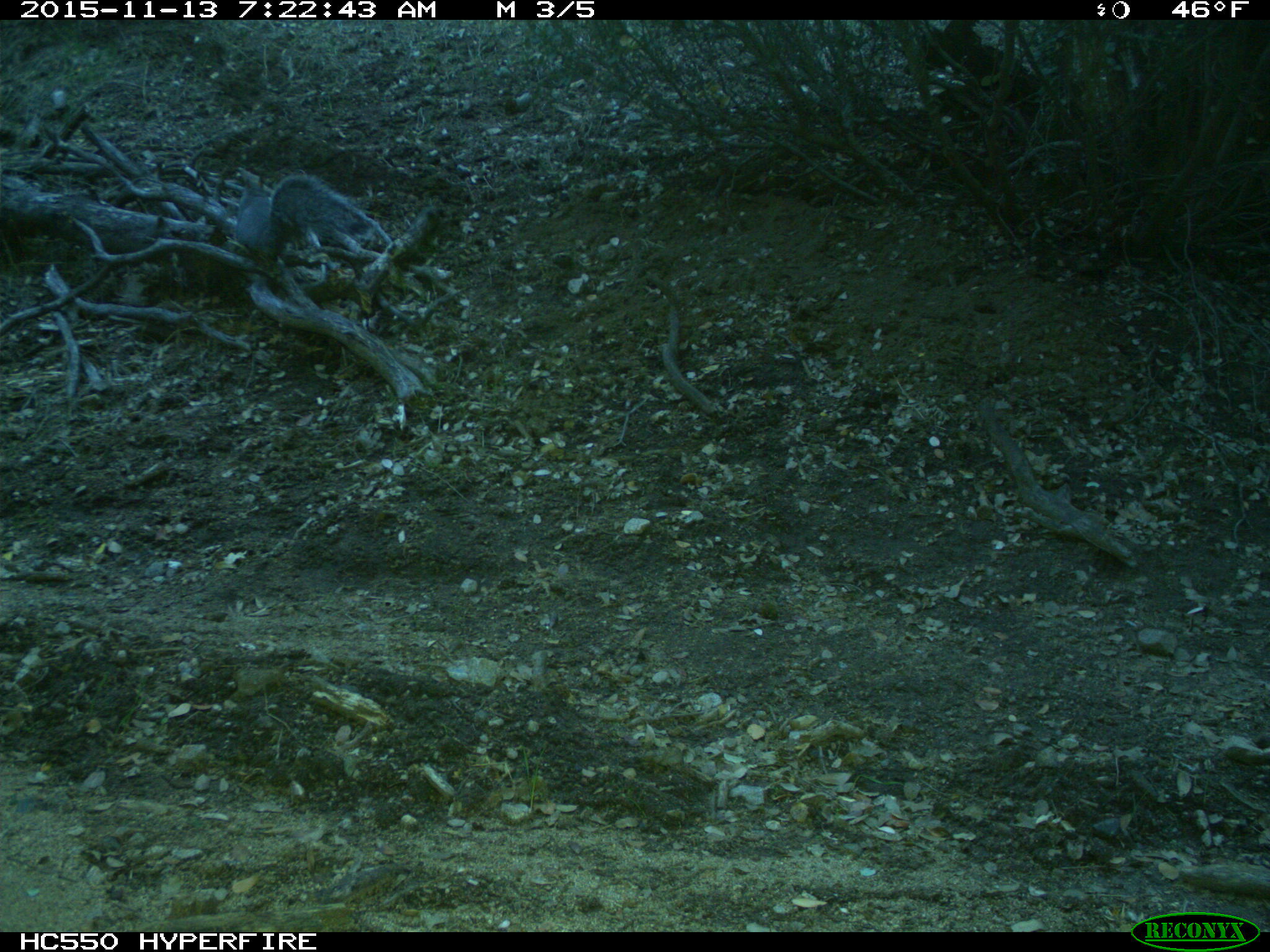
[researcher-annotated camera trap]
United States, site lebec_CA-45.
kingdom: Animalia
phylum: Chordata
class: Mammalia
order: Rodentia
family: Sciuridae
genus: Sciurus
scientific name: Sciurus carolinensis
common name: eastern gray squirrel